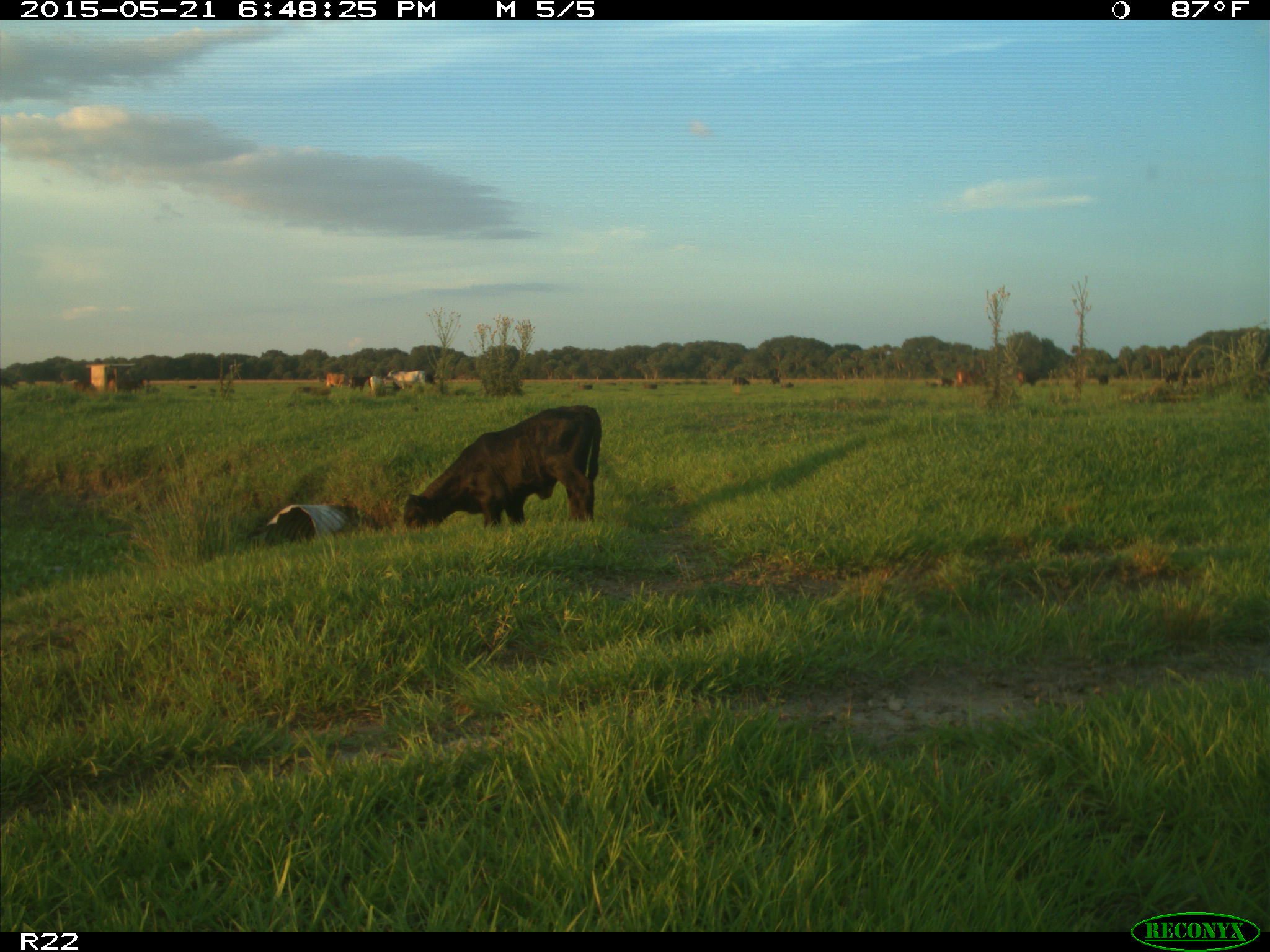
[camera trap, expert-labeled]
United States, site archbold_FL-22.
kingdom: Animalia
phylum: Chordata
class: Mammalia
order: Artiodactyla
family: Bovidae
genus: Bos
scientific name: Bos taurus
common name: domestic cow